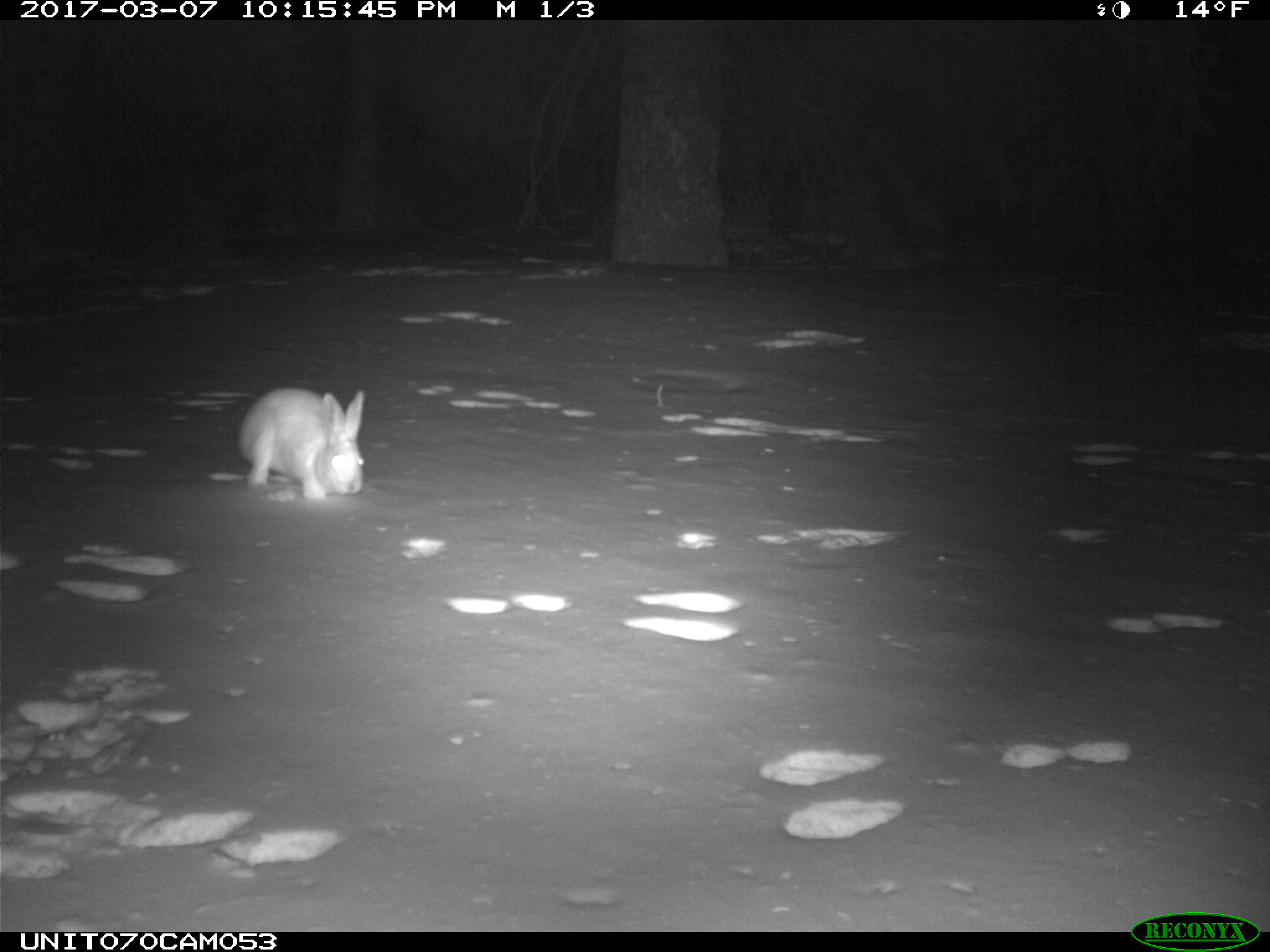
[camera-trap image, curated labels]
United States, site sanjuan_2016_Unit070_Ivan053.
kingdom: Animalia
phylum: Chordata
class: Mammalia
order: Lagomorpha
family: Leporidae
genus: Lepus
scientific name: Lepus americanus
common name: snowshoe hare